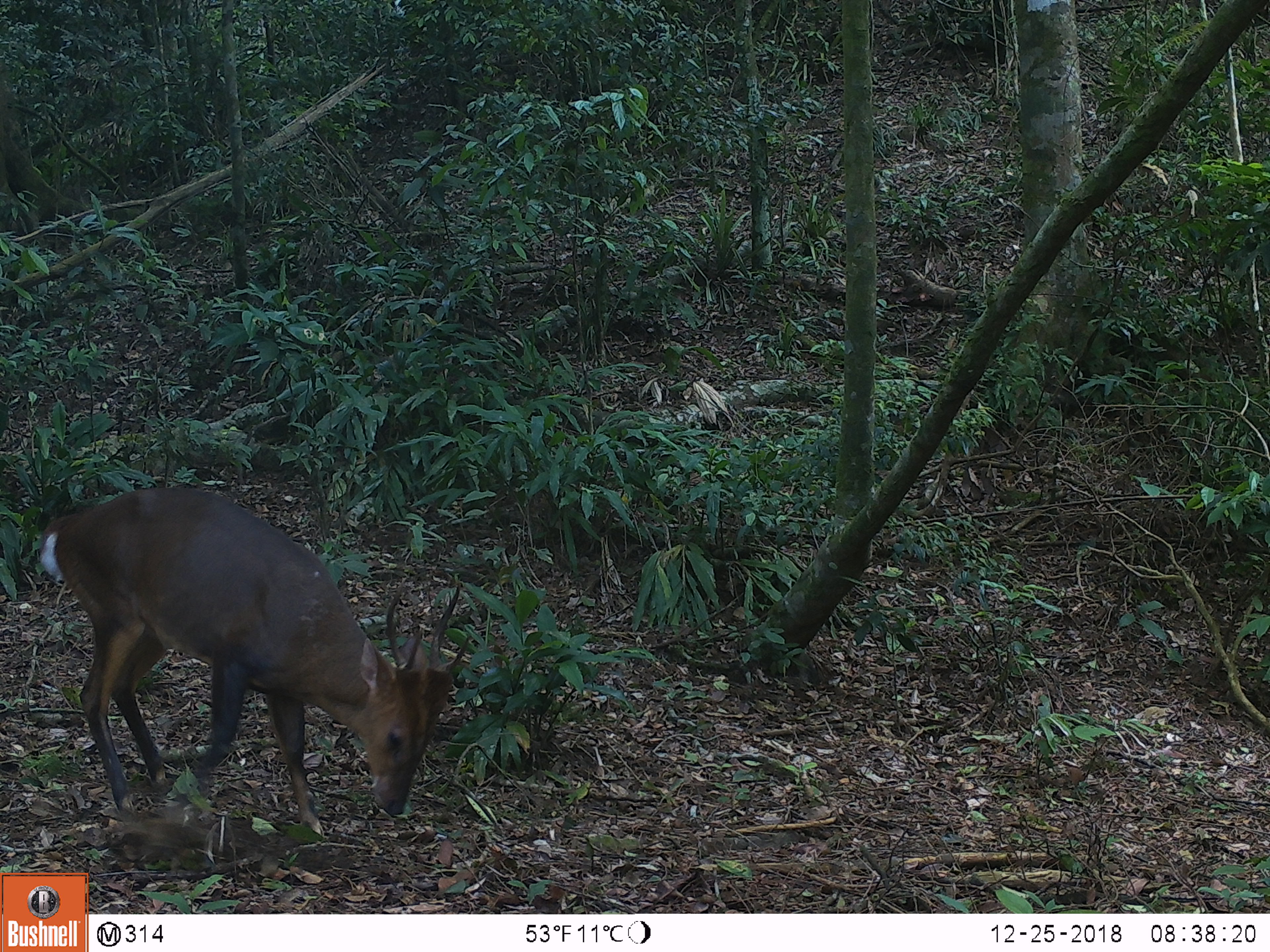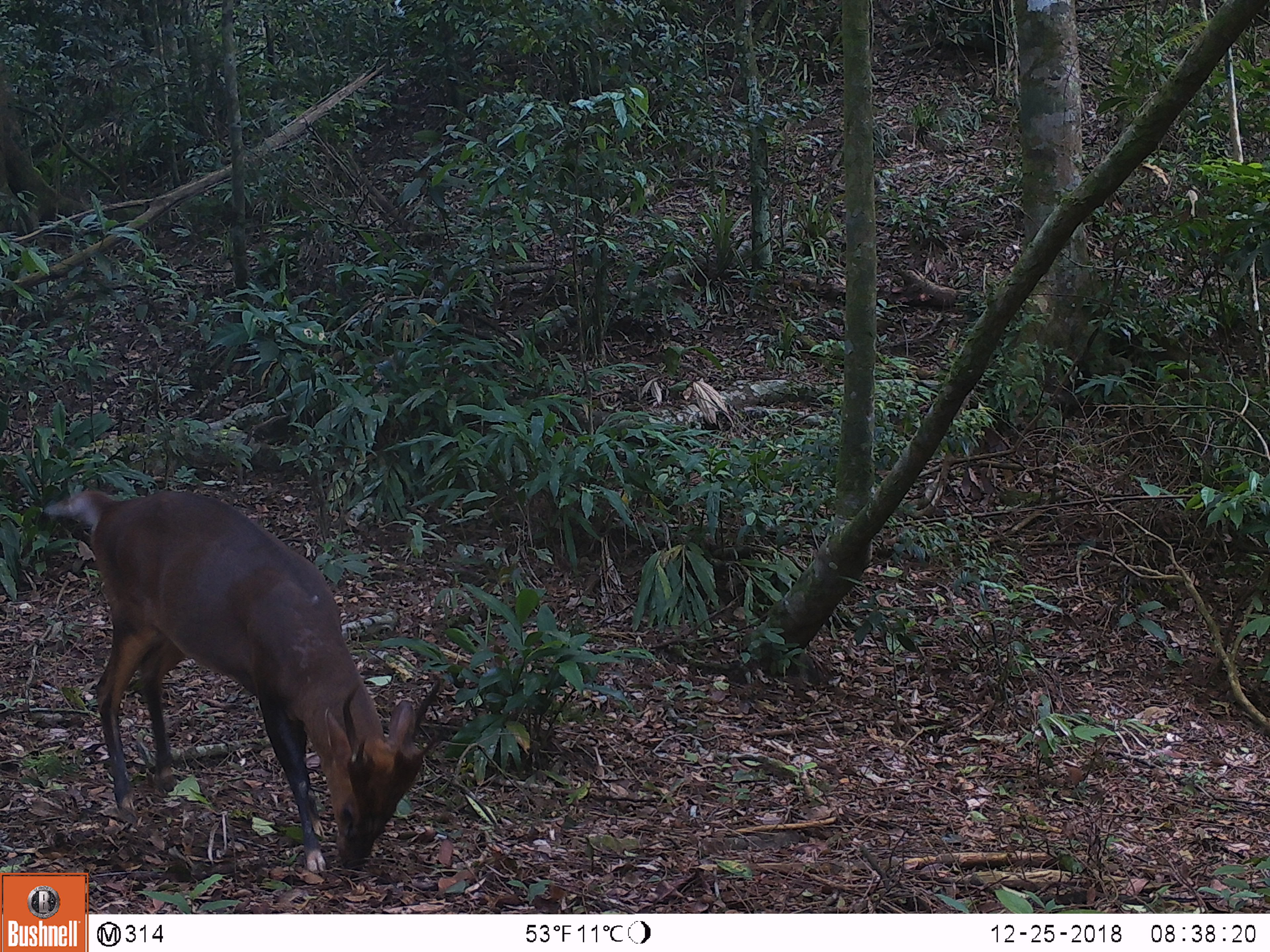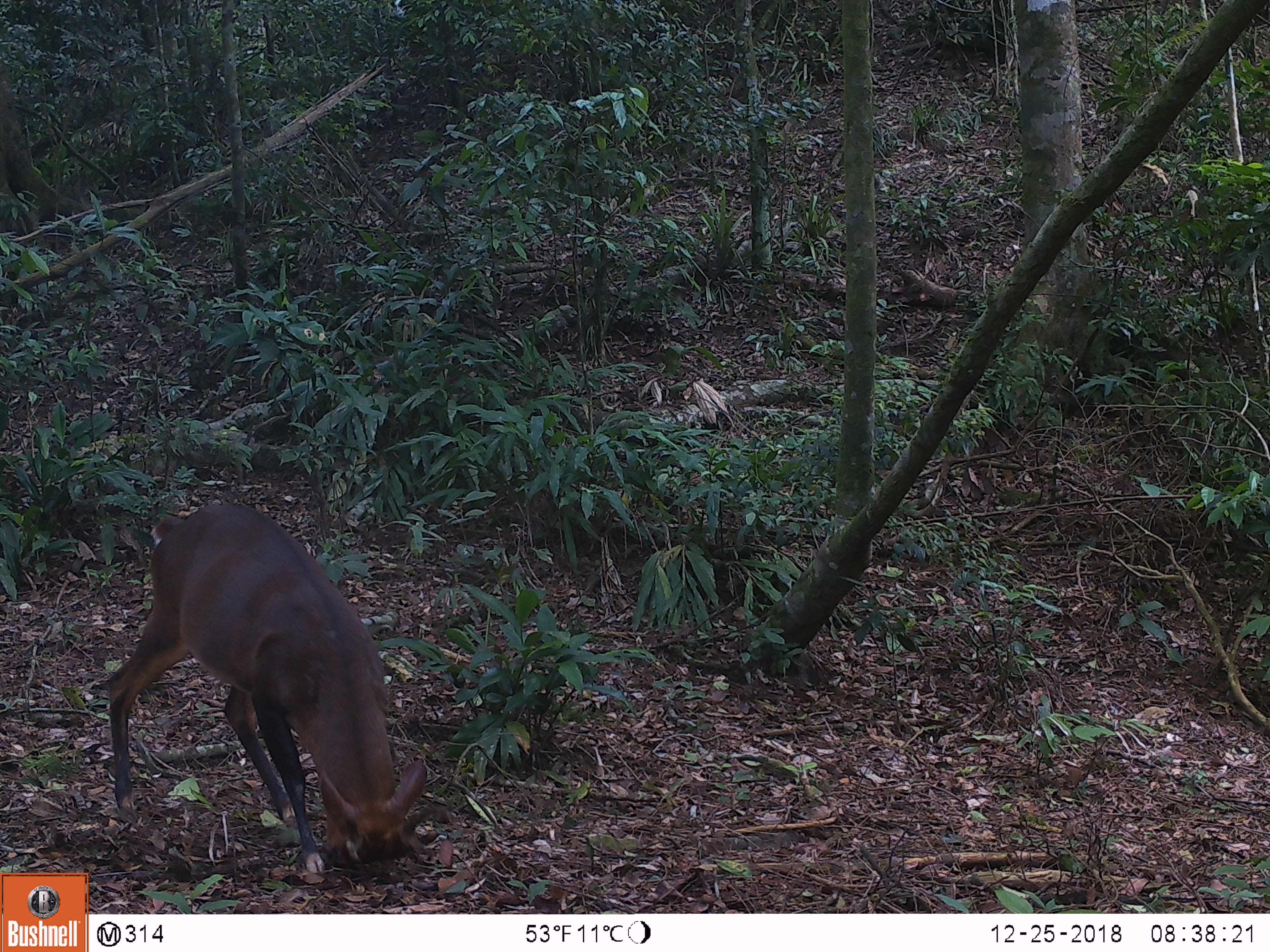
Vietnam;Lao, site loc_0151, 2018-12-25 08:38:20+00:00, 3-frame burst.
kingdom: Animalia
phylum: Chordata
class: Mammalia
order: Artiodactyla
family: Cervidae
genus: Muntiacus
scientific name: Muntiacus vuquangensis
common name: large-antlered muntjac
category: large antlered muntjac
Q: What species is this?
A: Large antlered muntjac (large-antlered muntjac) (Muntiacus vuquangensis).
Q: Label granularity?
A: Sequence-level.